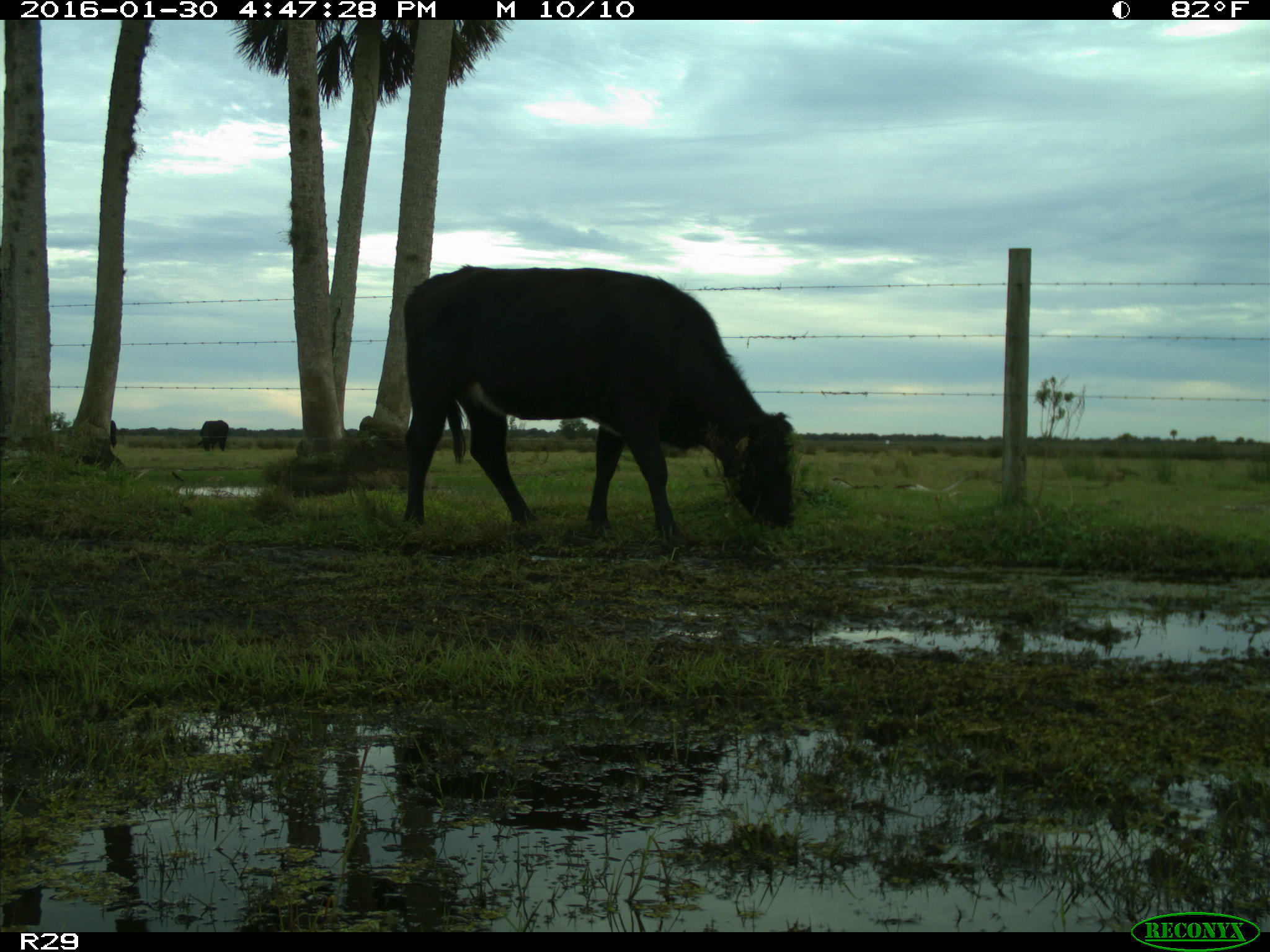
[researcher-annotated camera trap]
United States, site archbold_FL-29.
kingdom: Animalia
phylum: Chordata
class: Mammalia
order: Artiodactyla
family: Bovidae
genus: Bos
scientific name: Bos taurus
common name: domestic cow